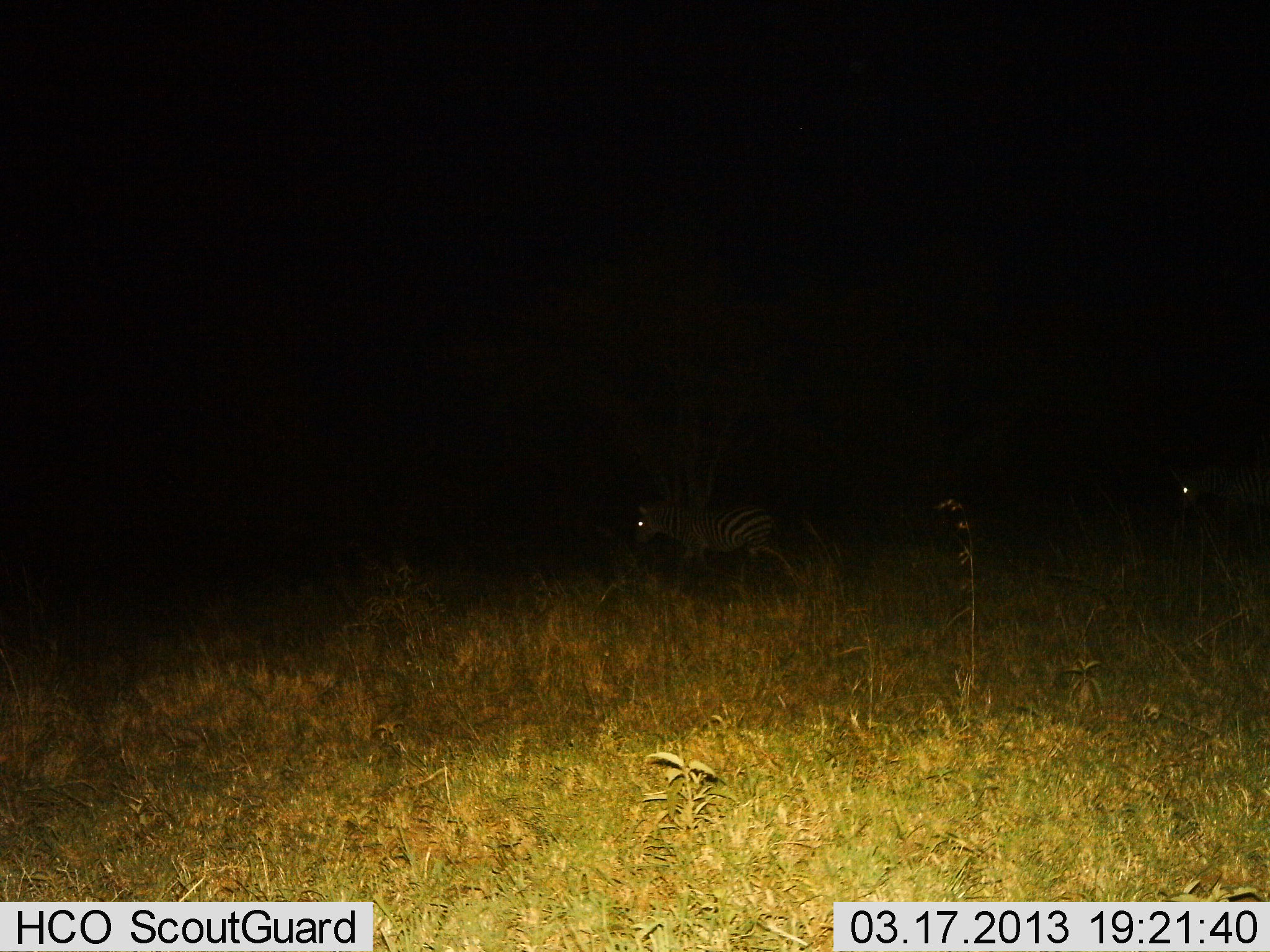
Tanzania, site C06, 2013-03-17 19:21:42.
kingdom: Animalia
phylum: Chordata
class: Mammalia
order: Perissodactyla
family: Equidae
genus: Equus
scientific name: Equus quagga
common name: plains zebra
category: zebra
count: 2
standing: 21%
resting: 0%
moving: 84%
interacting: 0%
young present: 0%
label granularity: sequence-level